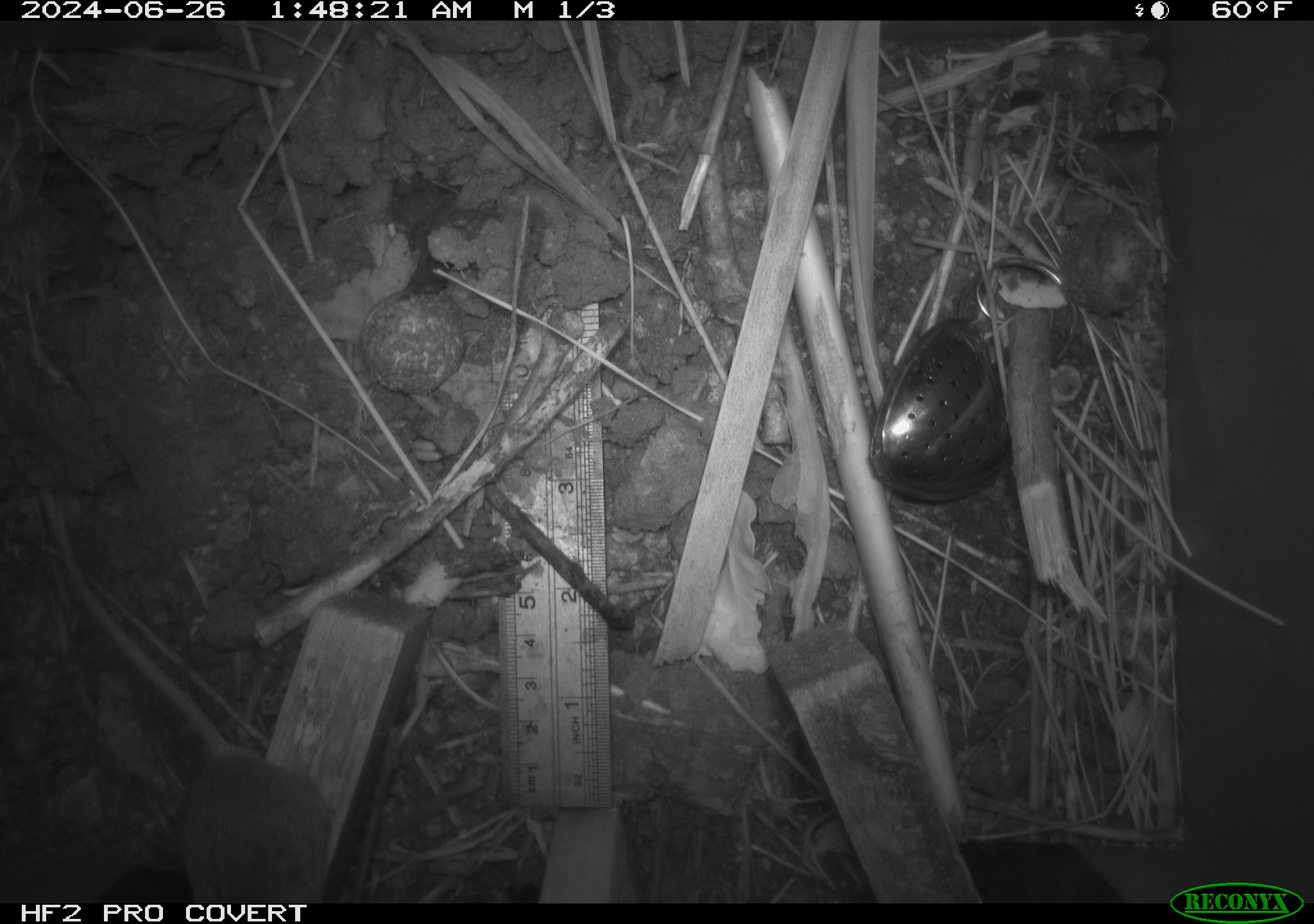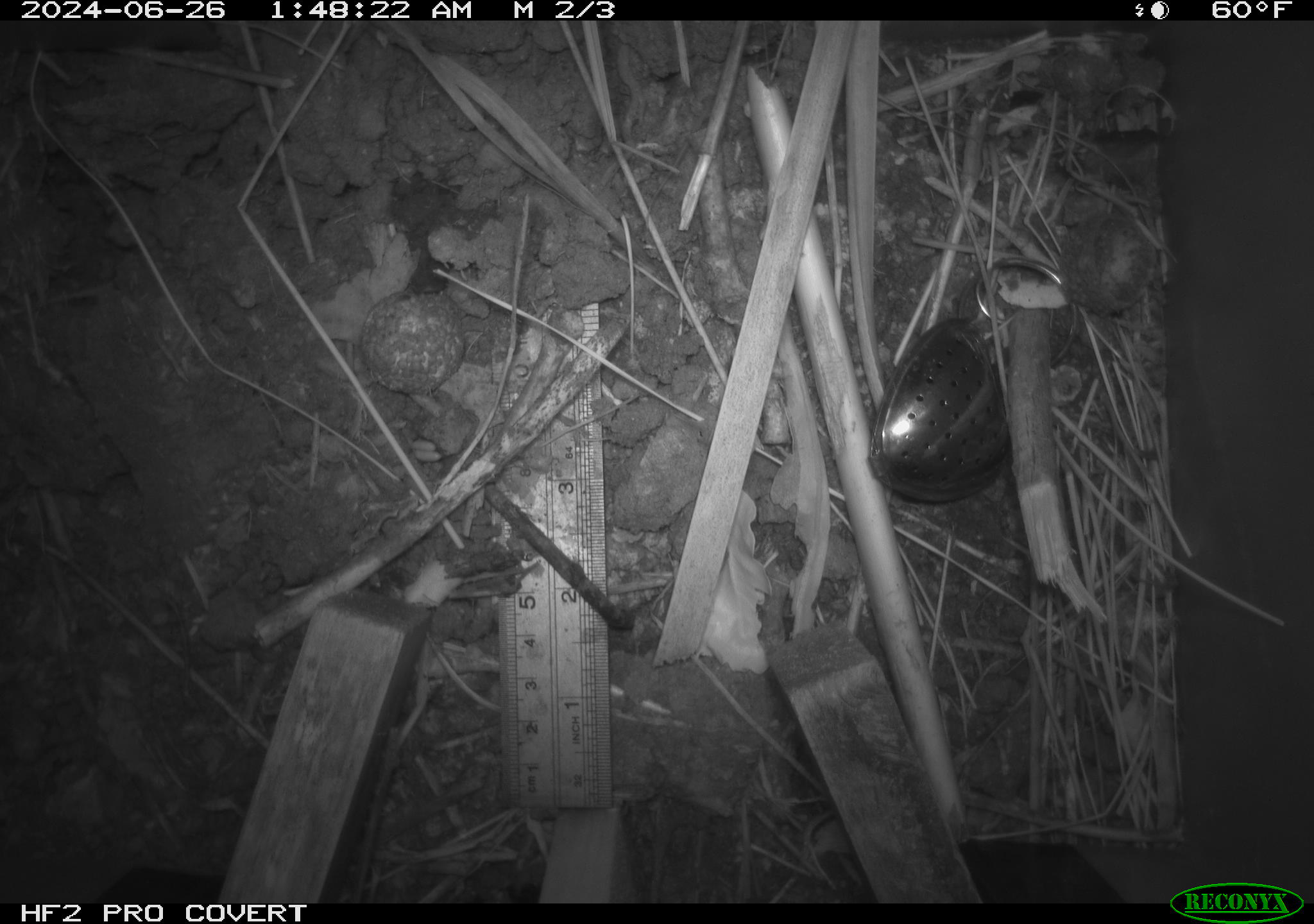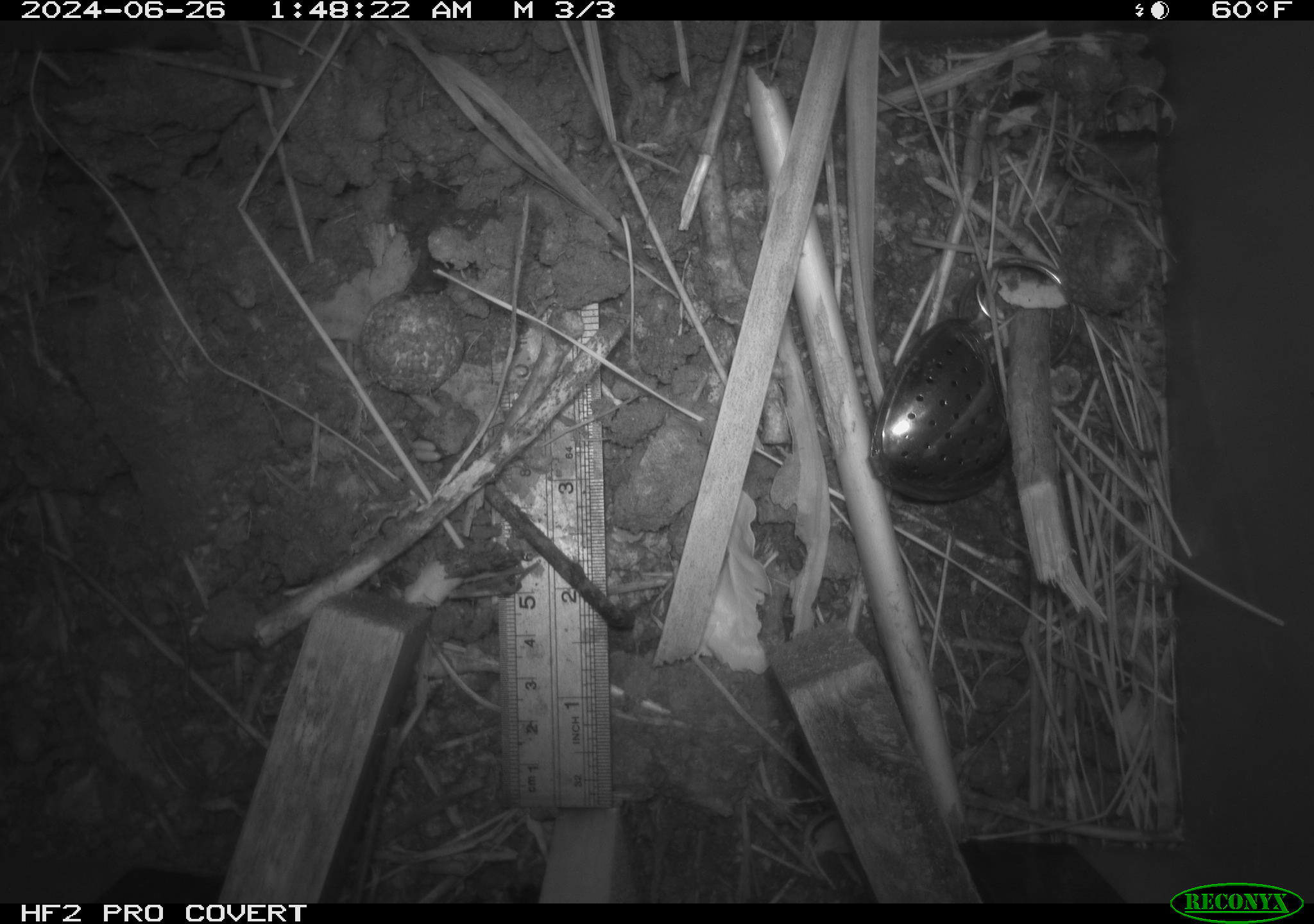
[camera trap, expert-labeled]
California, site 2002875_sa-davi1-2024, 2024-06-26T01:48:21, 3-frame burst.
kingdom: Animalia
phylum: Chordata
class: Mammalia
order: Rodentia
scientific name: Rodentia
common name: mouse species